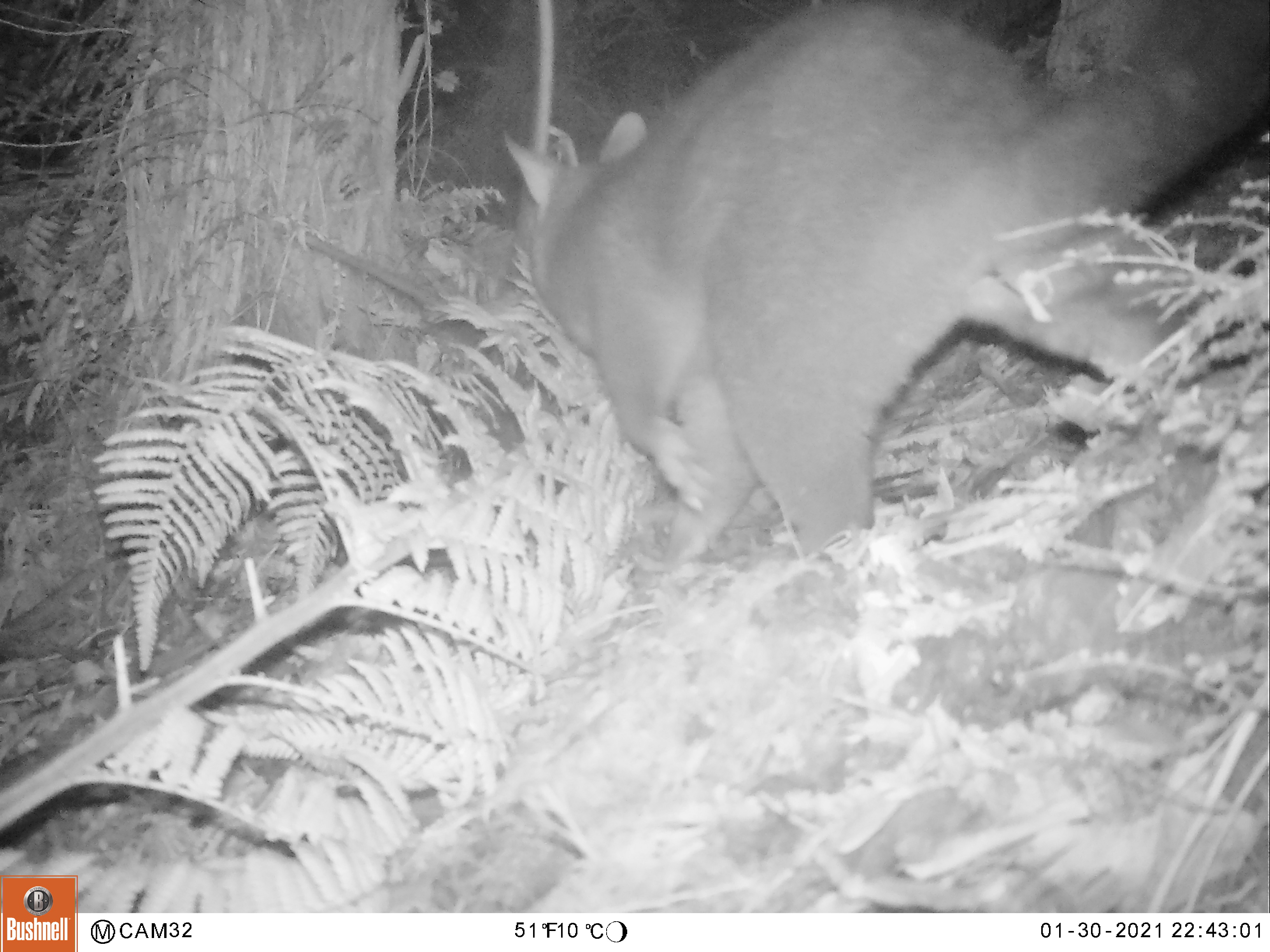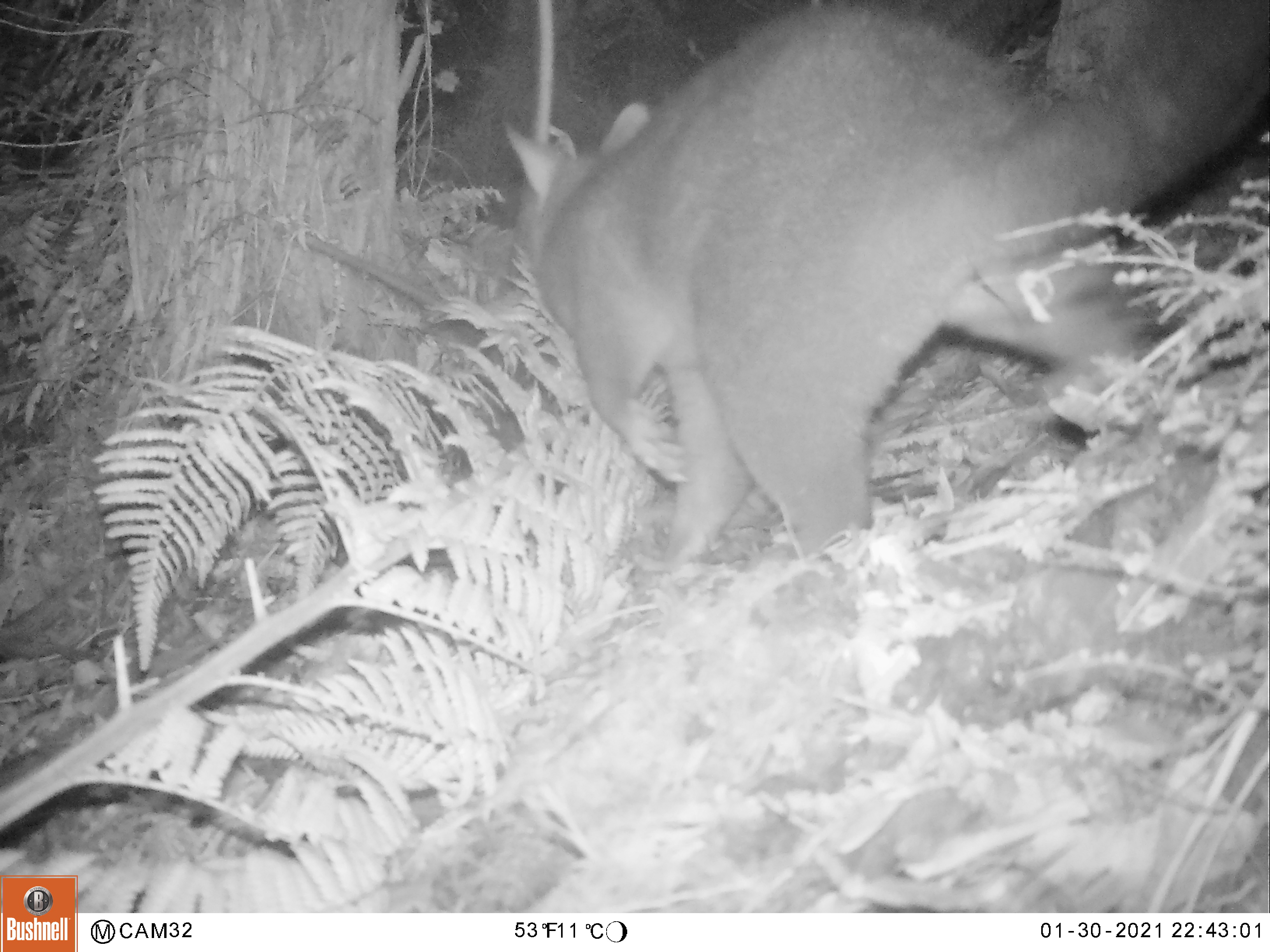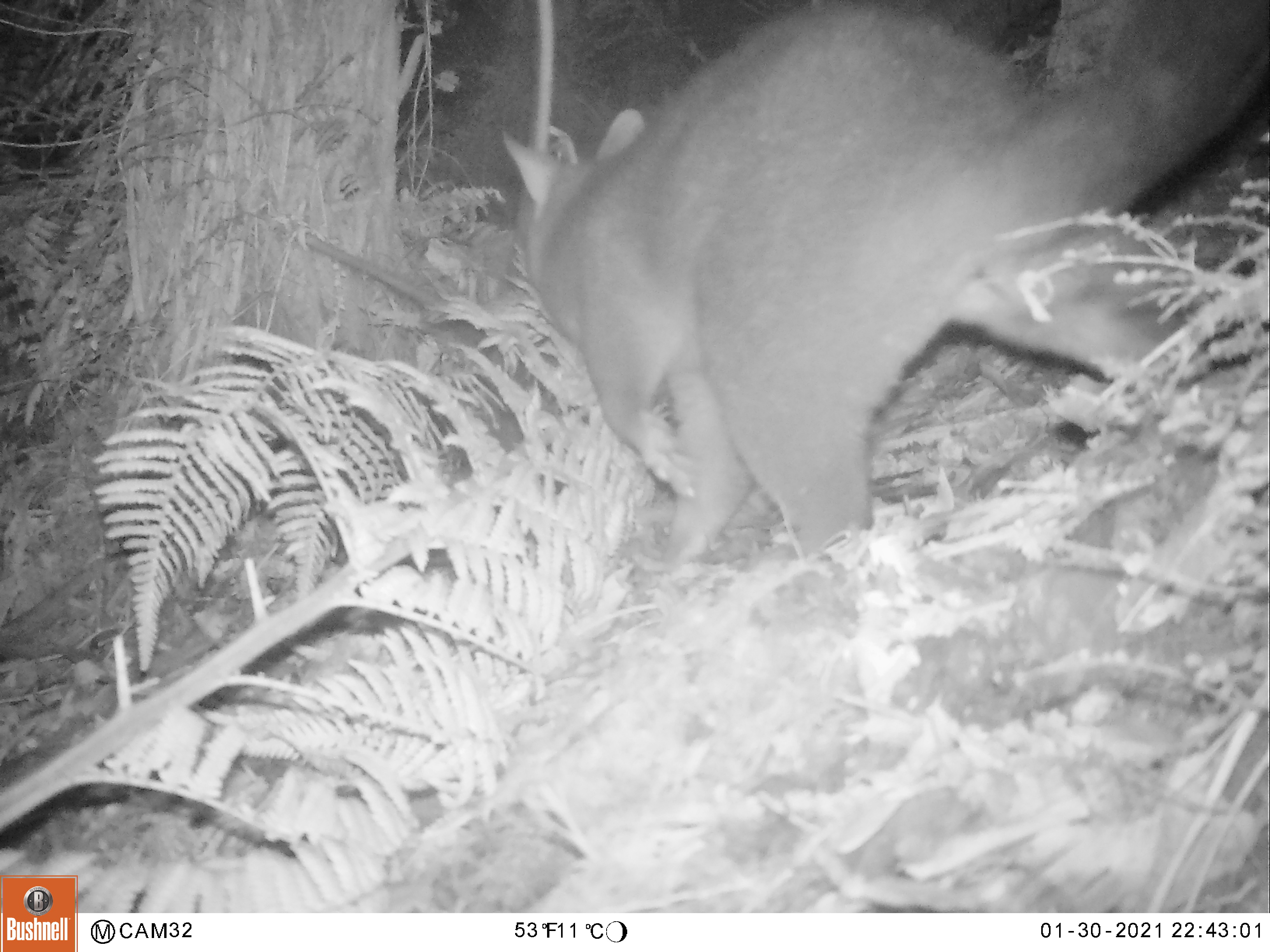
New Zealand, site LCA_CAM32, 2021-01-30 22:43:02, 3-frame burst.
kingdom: Animalia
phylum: Chordata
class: Mammalia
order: Diprotodontia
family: Phalangeridae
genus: Trichosurus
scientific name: Trichosurus vulpecula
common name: common brushtail possum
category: possum